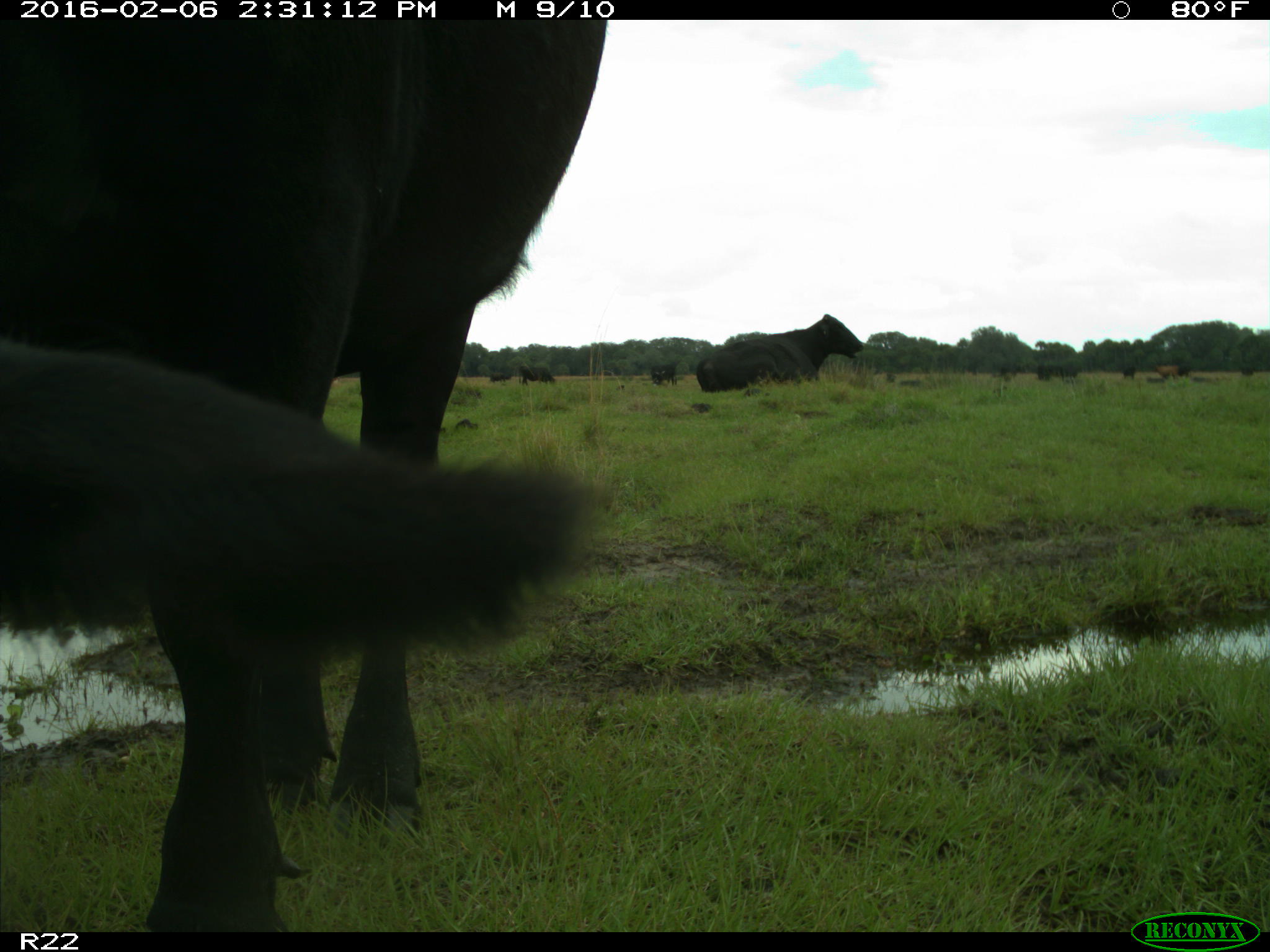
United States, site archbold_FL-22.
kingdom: Animalia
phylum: Chordata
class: Mammalia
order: Artiodactyla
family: Bovidae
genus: Bos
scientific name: Bos taurus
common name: domestic cow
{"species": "Bos taurus (domestic cow)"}